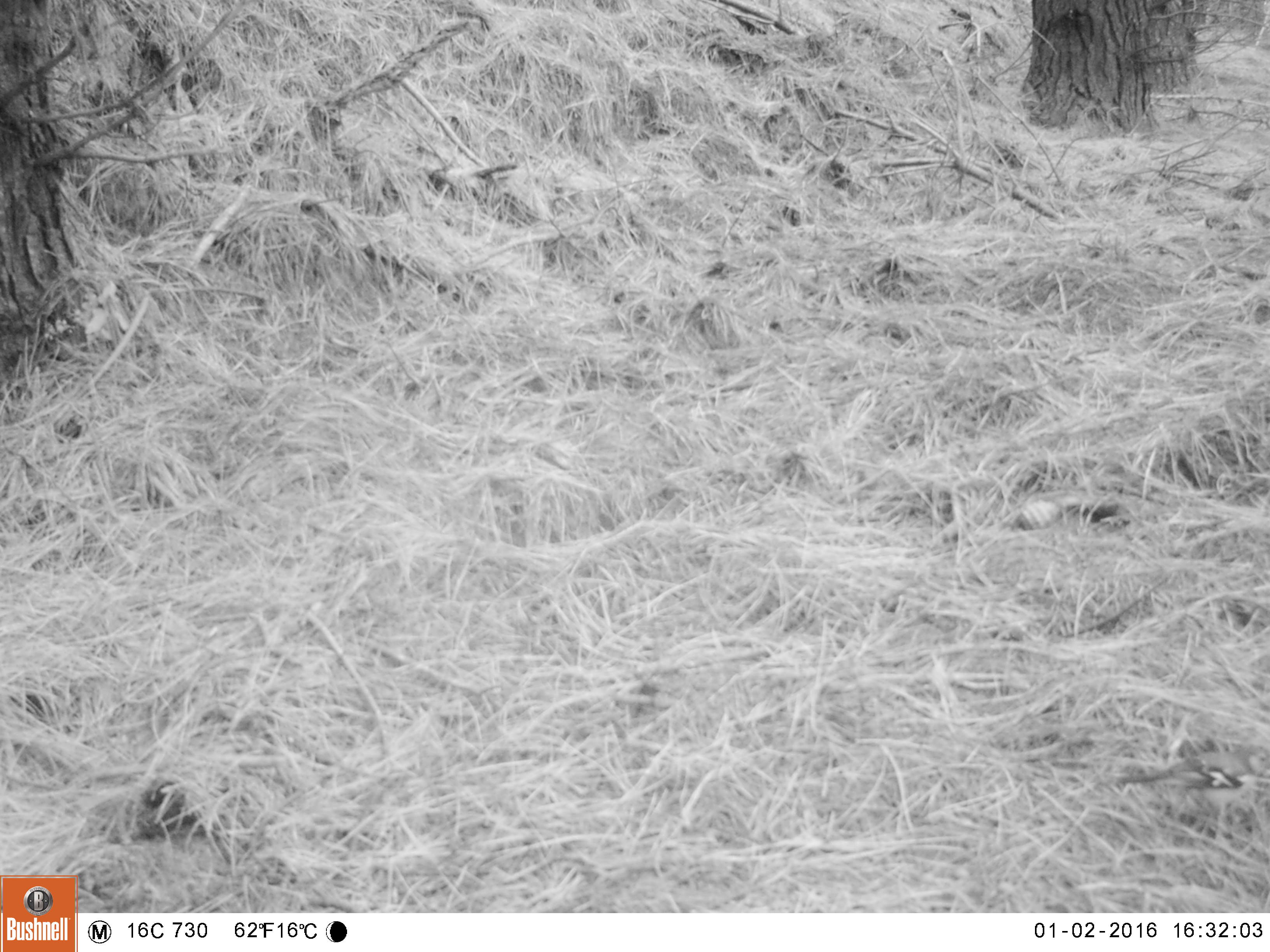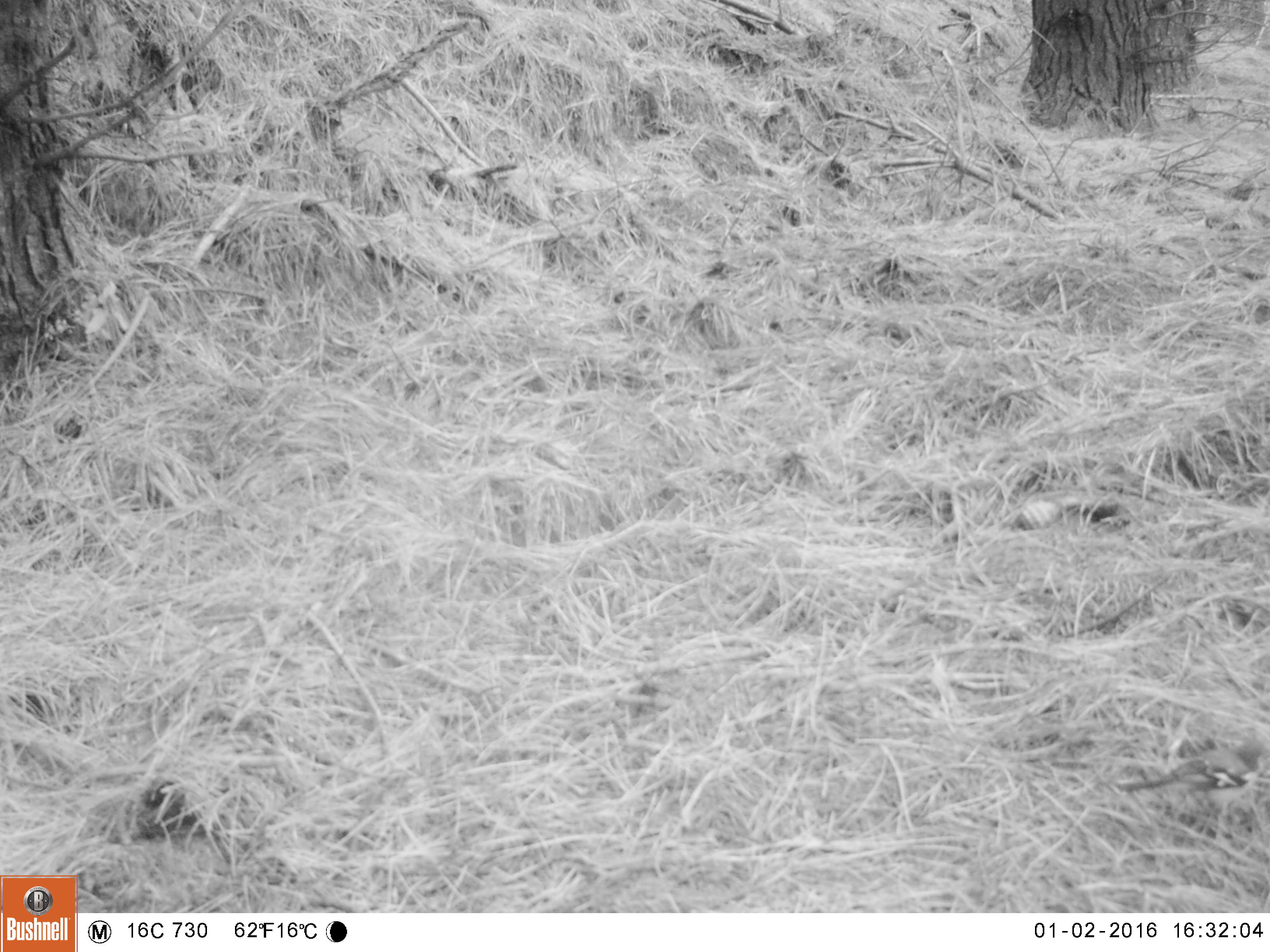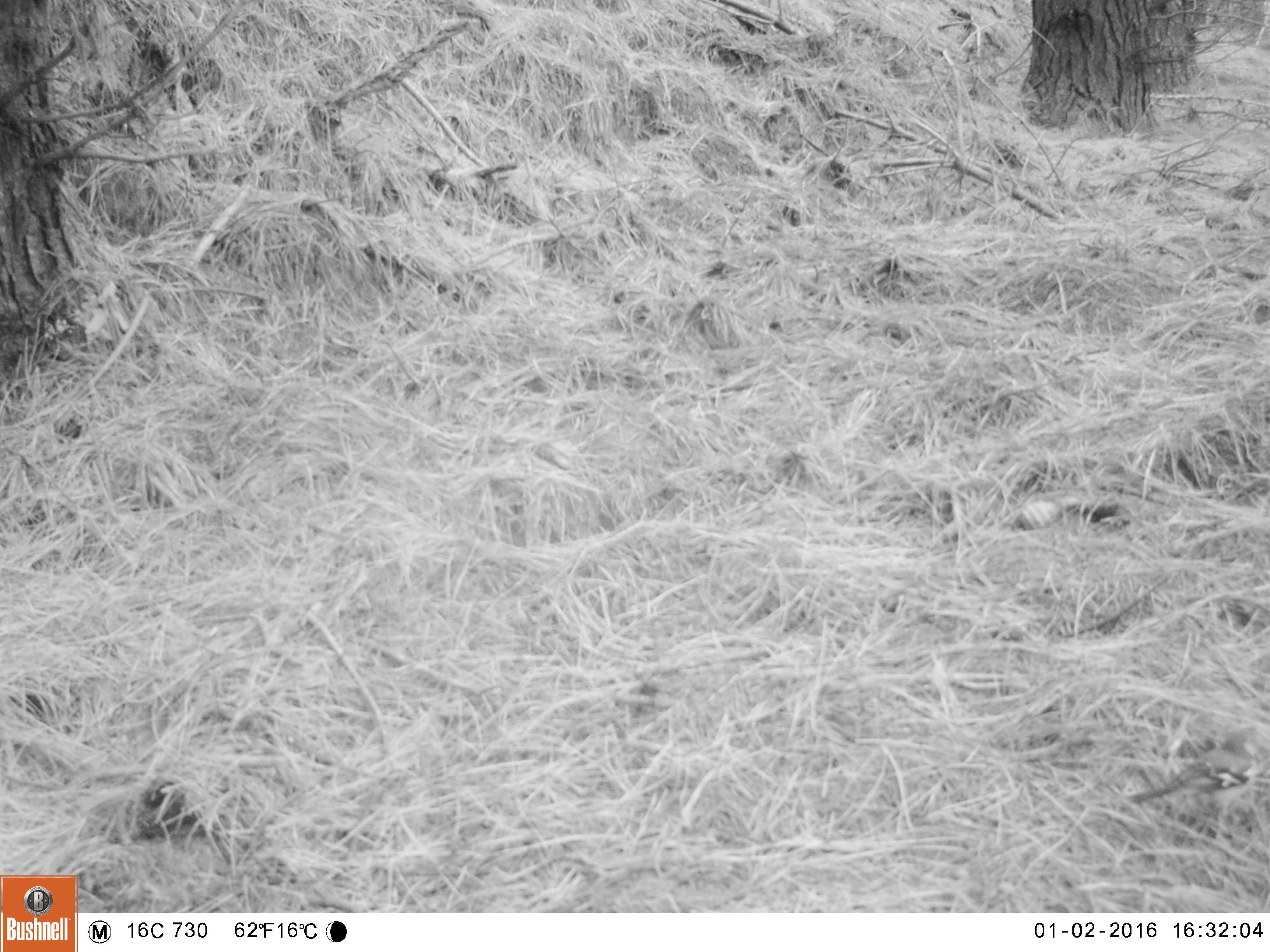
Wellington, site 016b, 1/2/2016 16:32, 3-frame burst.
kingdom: Animalia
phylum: Chordata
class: Aves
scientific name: Aves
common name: bird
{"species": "bird (Aves)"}